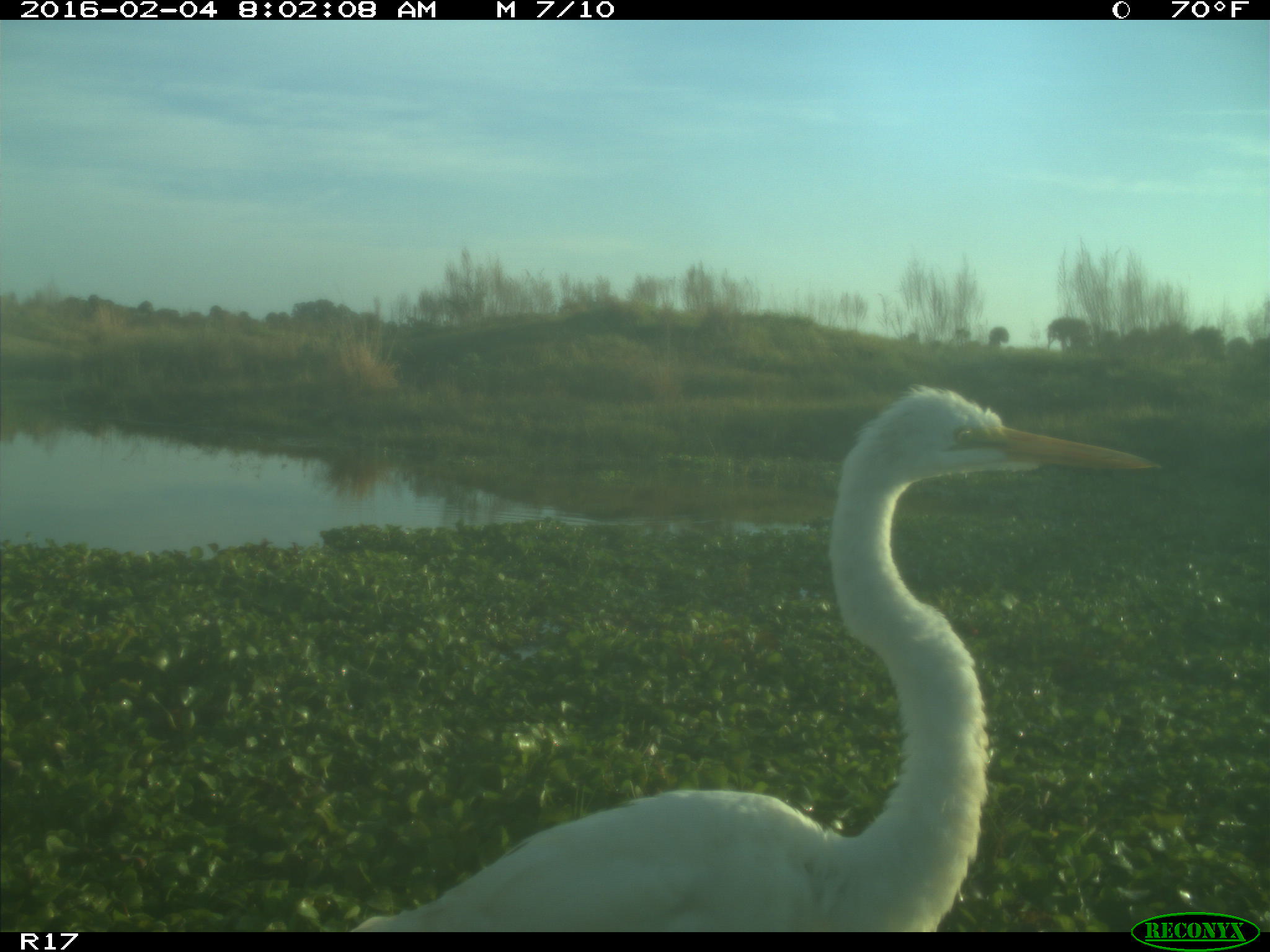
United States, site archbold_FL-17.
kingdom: Animalia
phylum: Chordata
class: Aves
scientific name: Aves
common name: birds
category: unidentified bird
Unidentified bird (birds) (Aves).